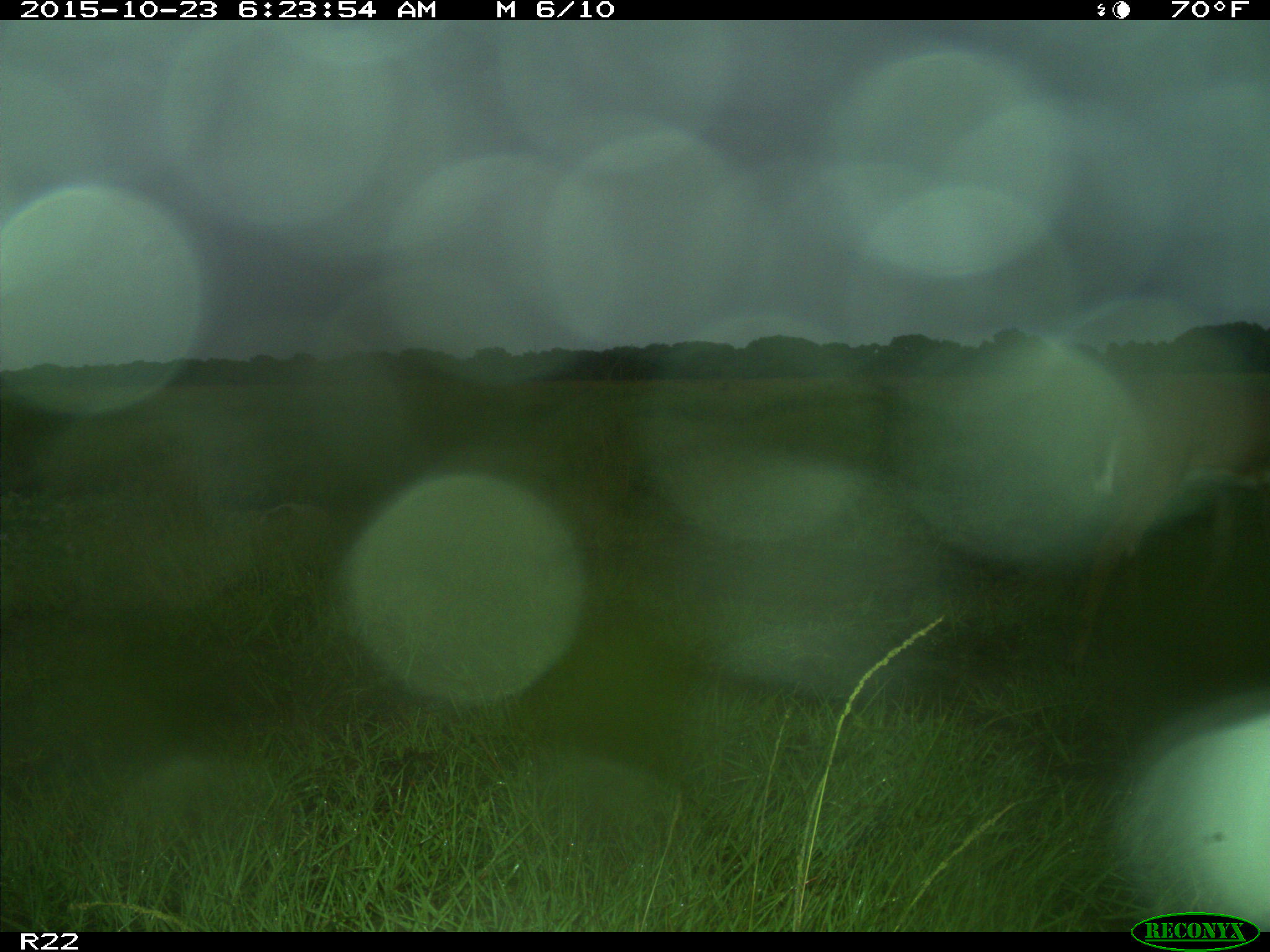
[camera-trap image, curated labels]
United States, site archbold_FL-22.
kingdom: Animalia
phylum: Chordata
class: Mammalia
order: Artiodactyla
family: Cervidae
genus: Odocoileus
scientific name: Odocoileus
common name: deer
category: unidentified deer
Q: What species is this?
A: Unidentified deer (deer) (Odocoileus).